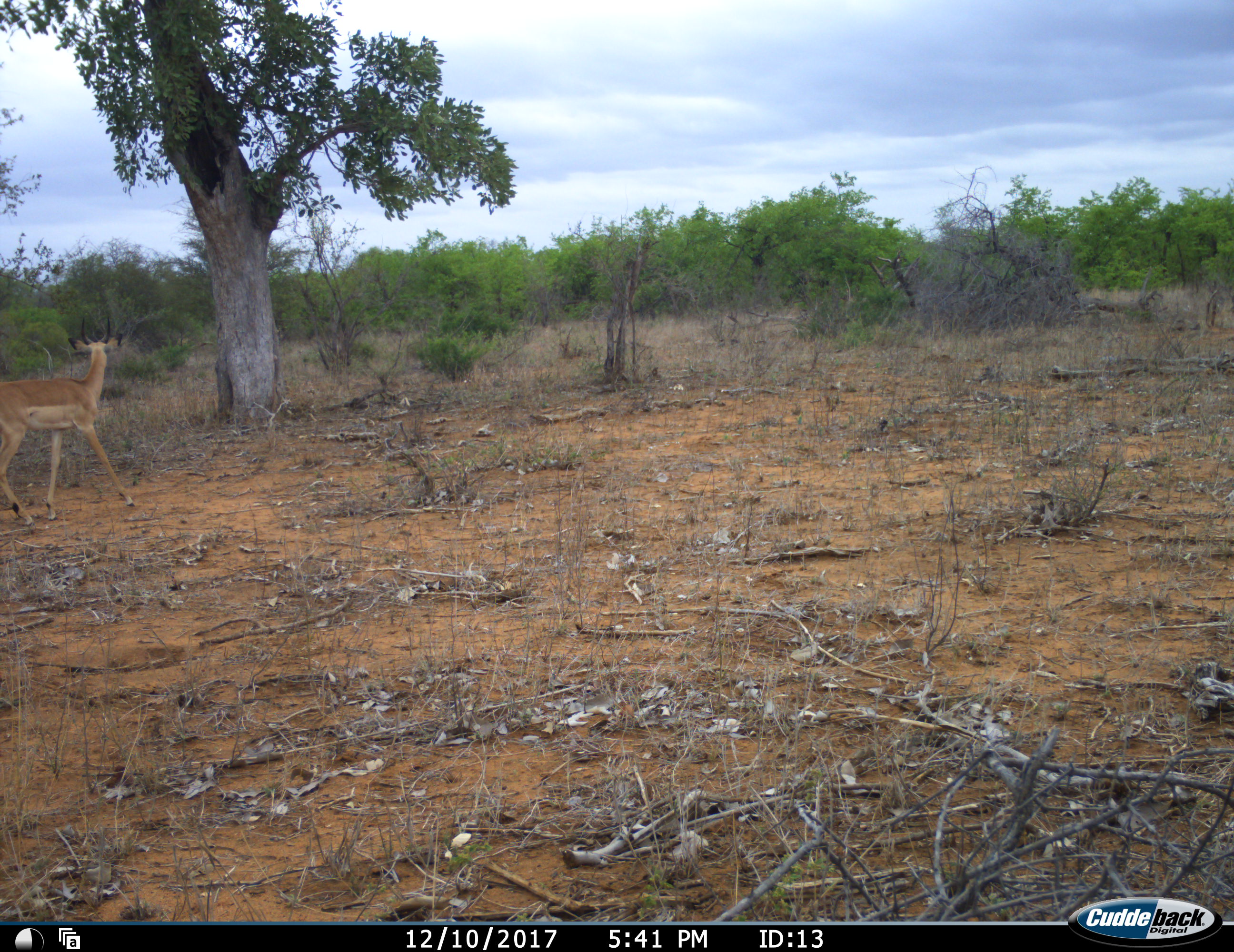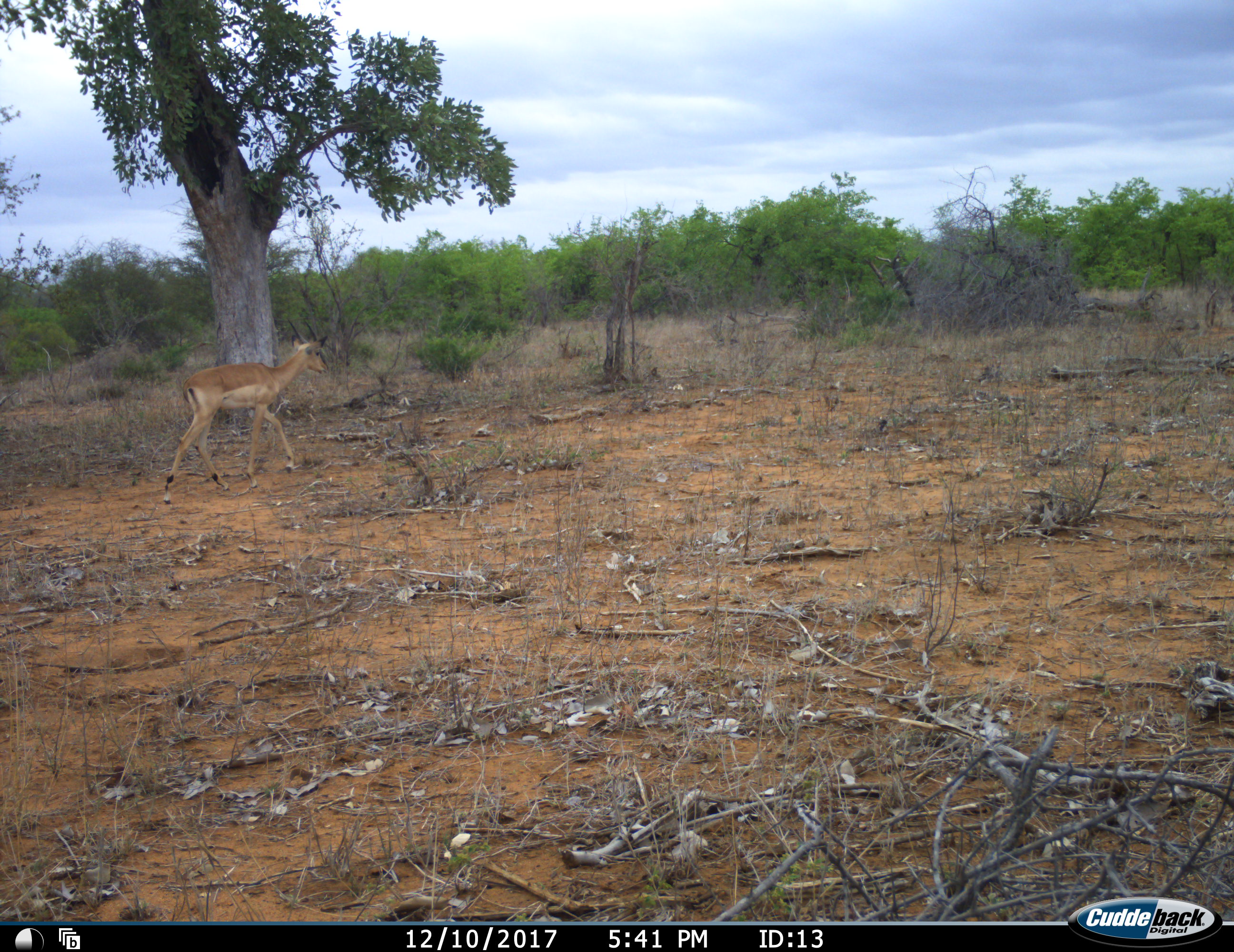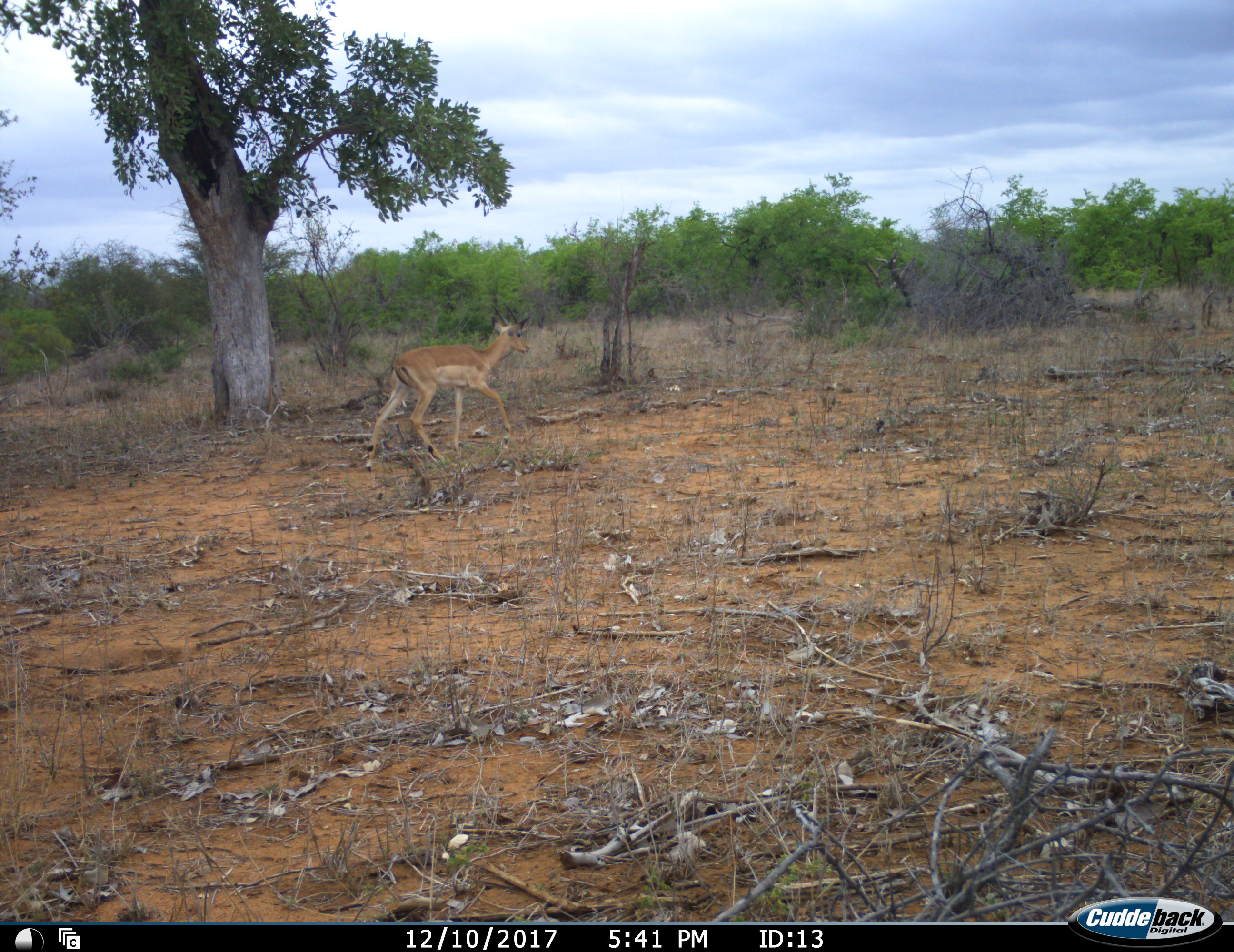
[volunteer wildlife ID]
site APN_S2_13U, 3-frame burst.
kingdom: Animalia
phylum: Chordata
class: Mammalia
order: Artiodactyla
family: Bovidae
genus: Aepyceros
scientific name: Aepyceros melampus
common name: impala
Impala (Aepyceros melampus), count 1. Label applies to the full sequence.